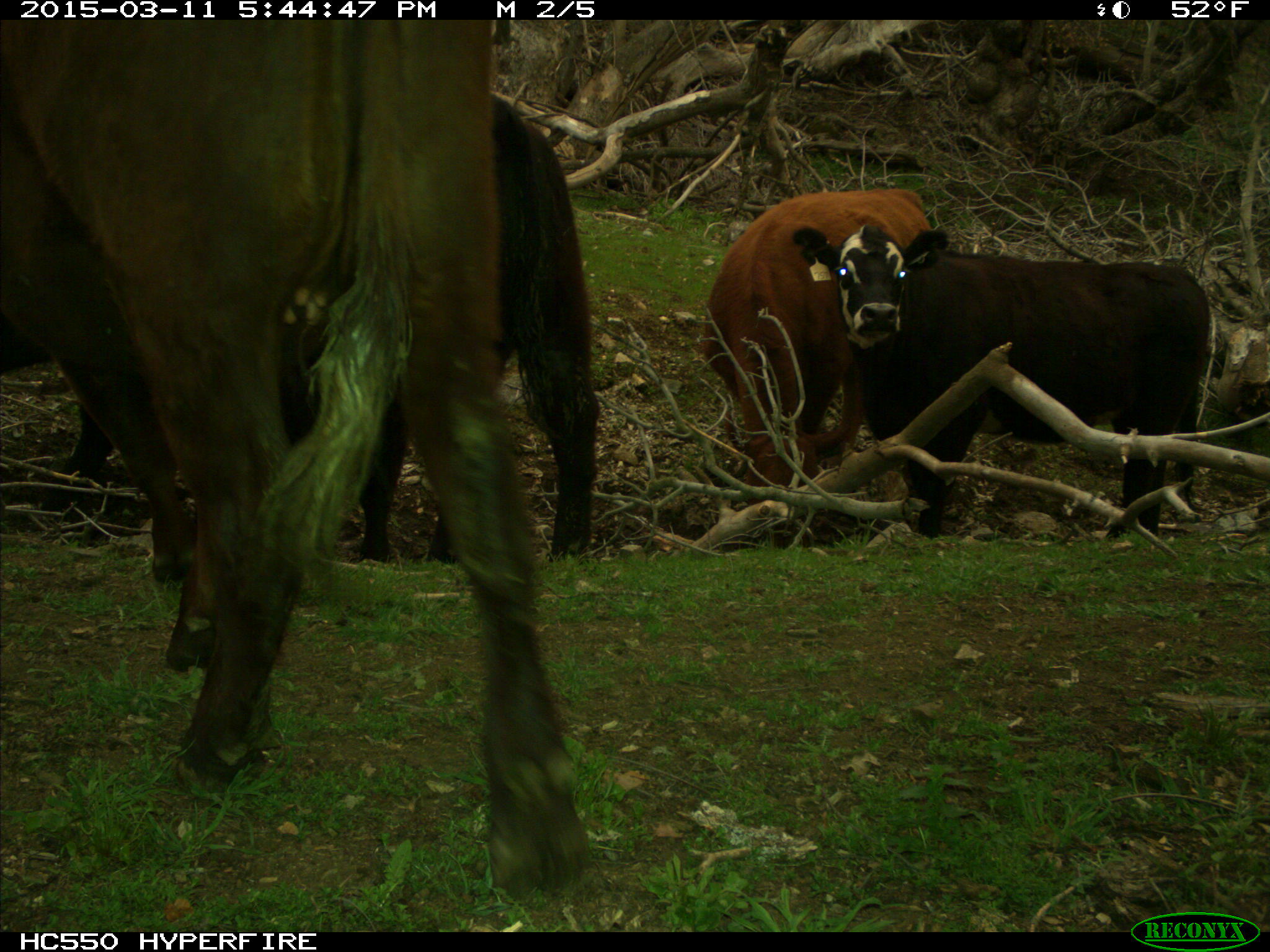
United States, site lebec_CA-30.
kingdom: Animalia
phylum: Chordata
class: Mammalia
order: Artiodactyla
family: Bovidae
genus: Bos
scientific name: Bos taurus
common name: domestic cow